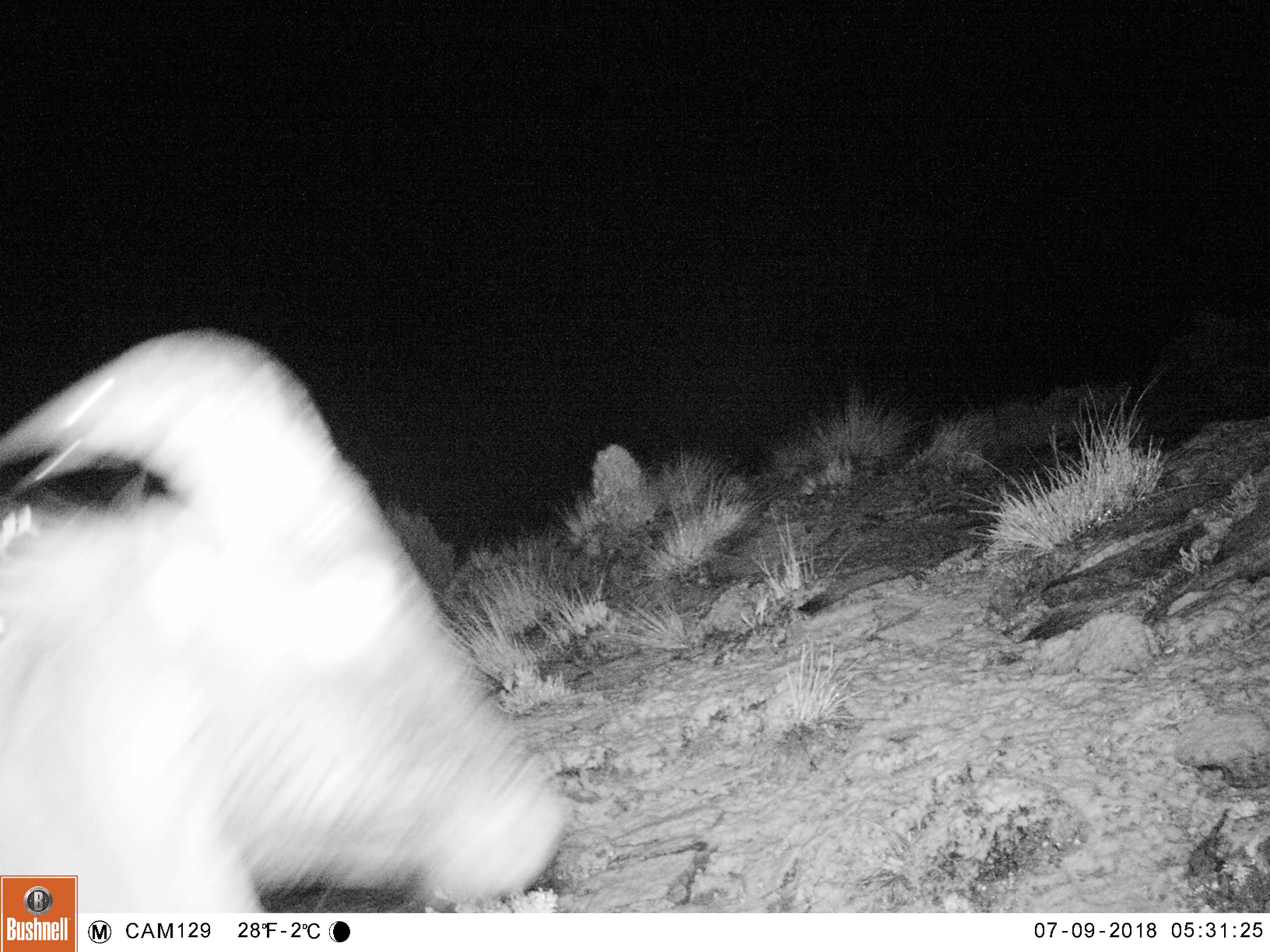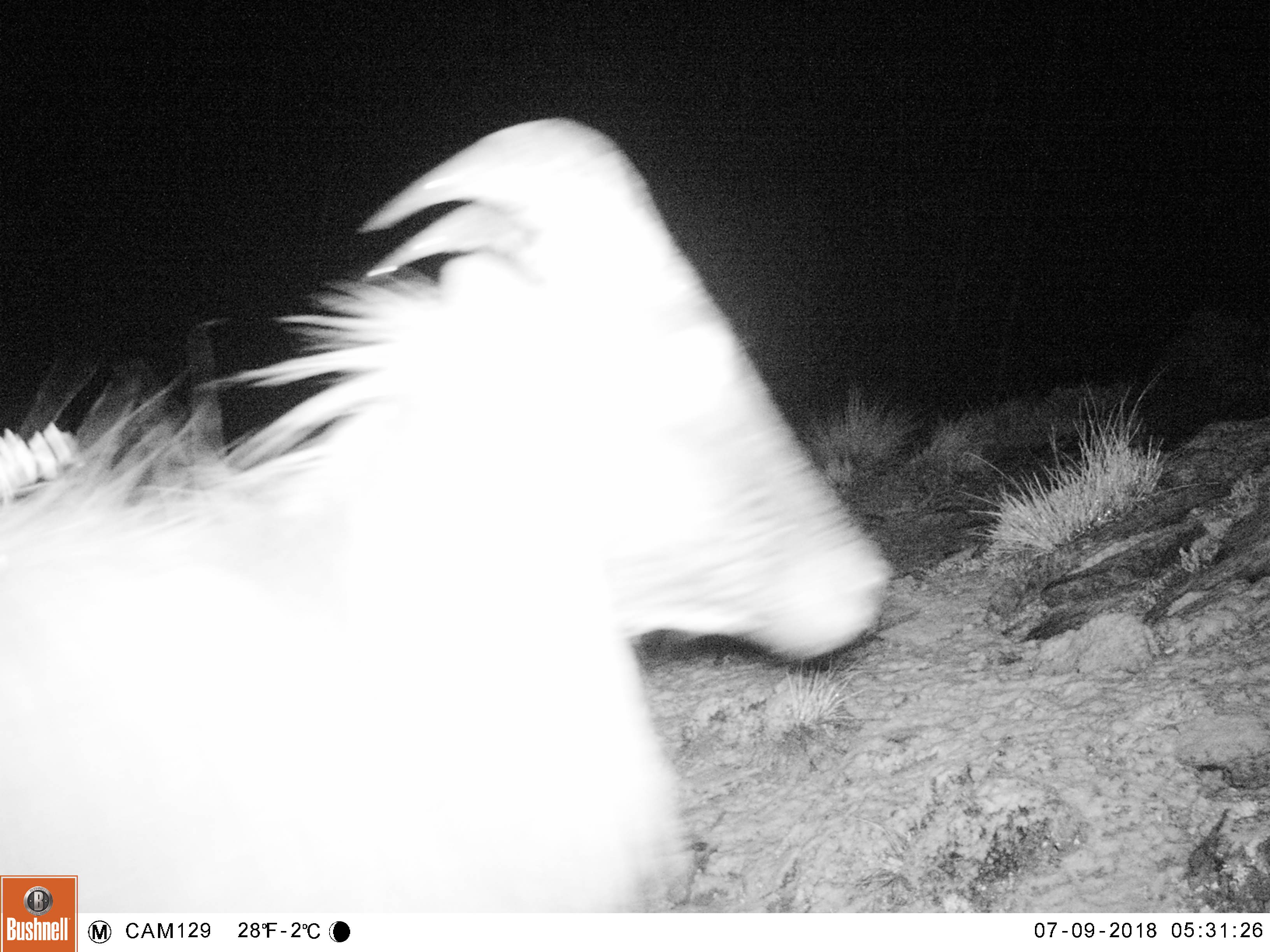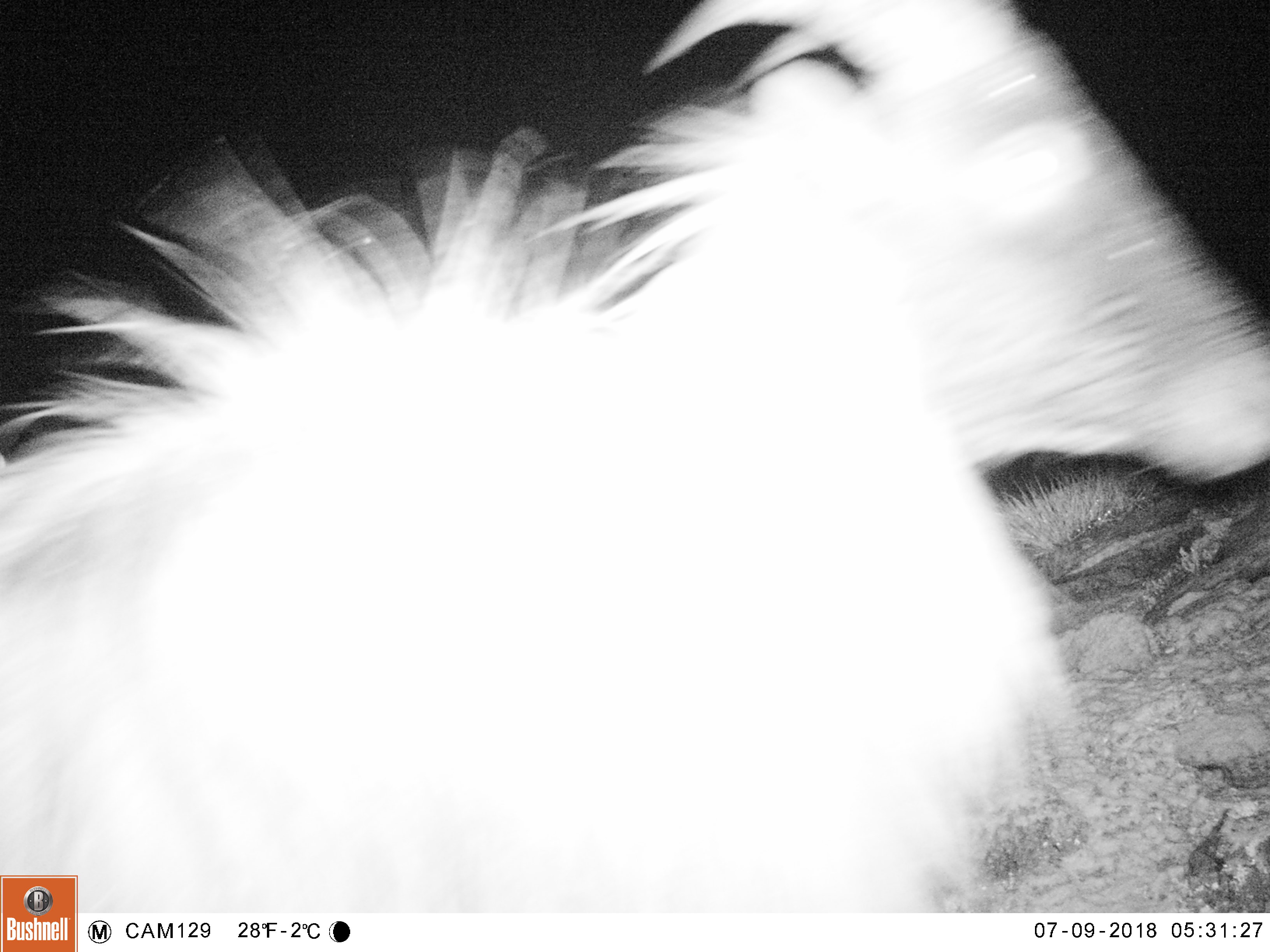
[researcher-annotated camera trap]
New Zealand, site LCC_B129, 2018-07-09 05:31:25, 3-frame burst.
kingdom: Animalia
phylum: Chordata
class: Mammalia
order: Artiodactyla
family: Bovidae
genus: Nilgiritragus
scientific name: Nilgiritragus hylocrius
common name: tahr